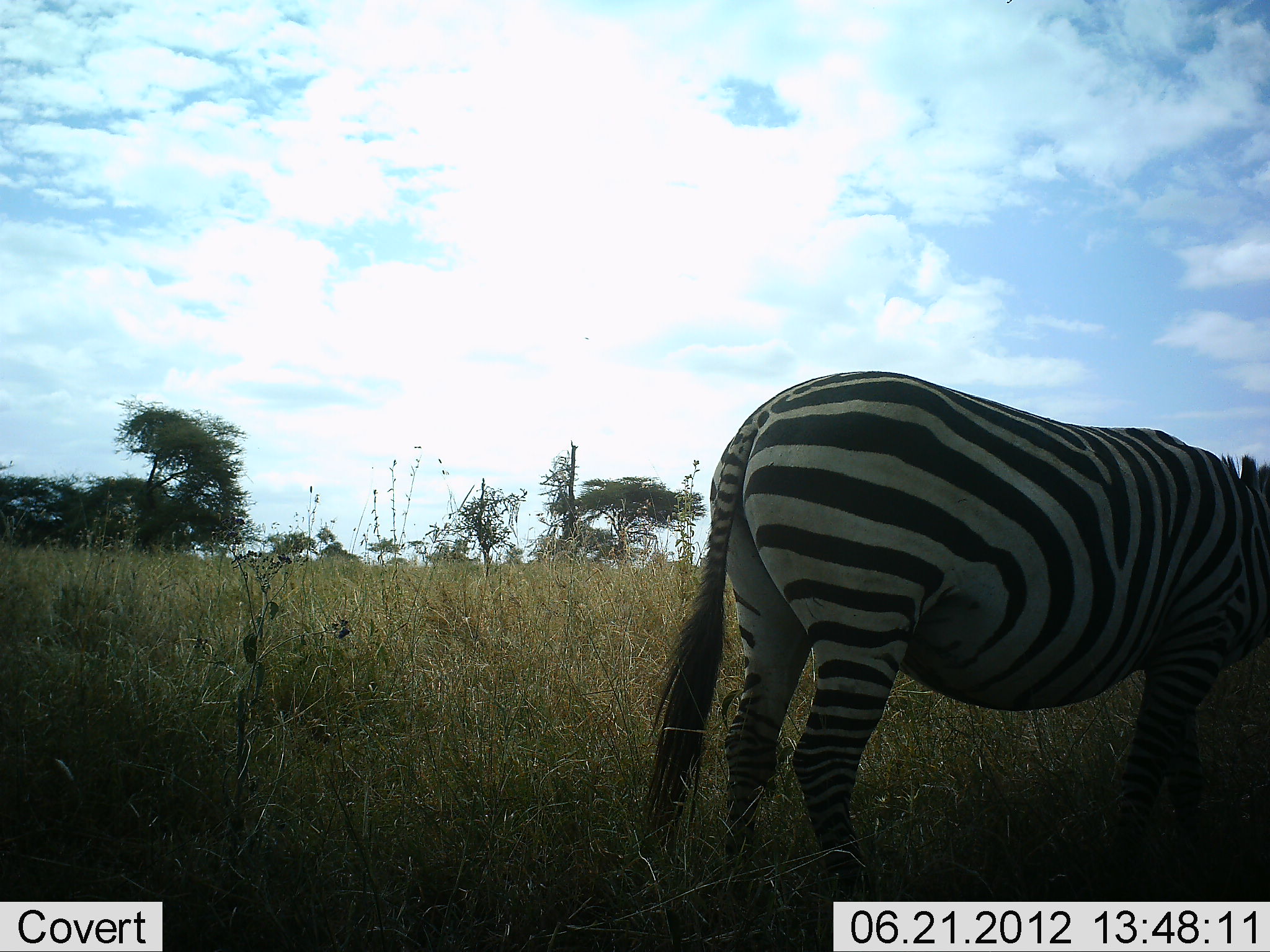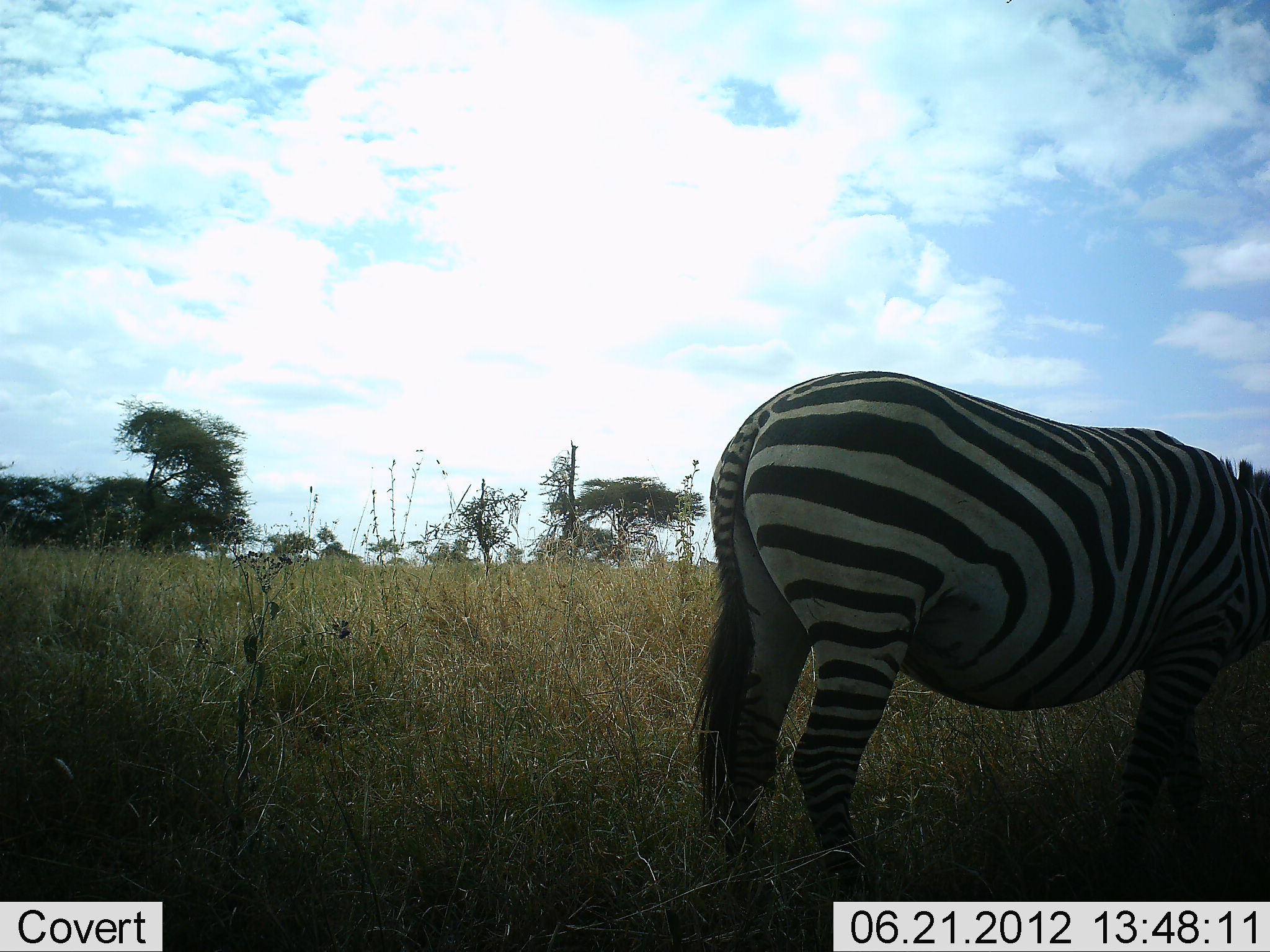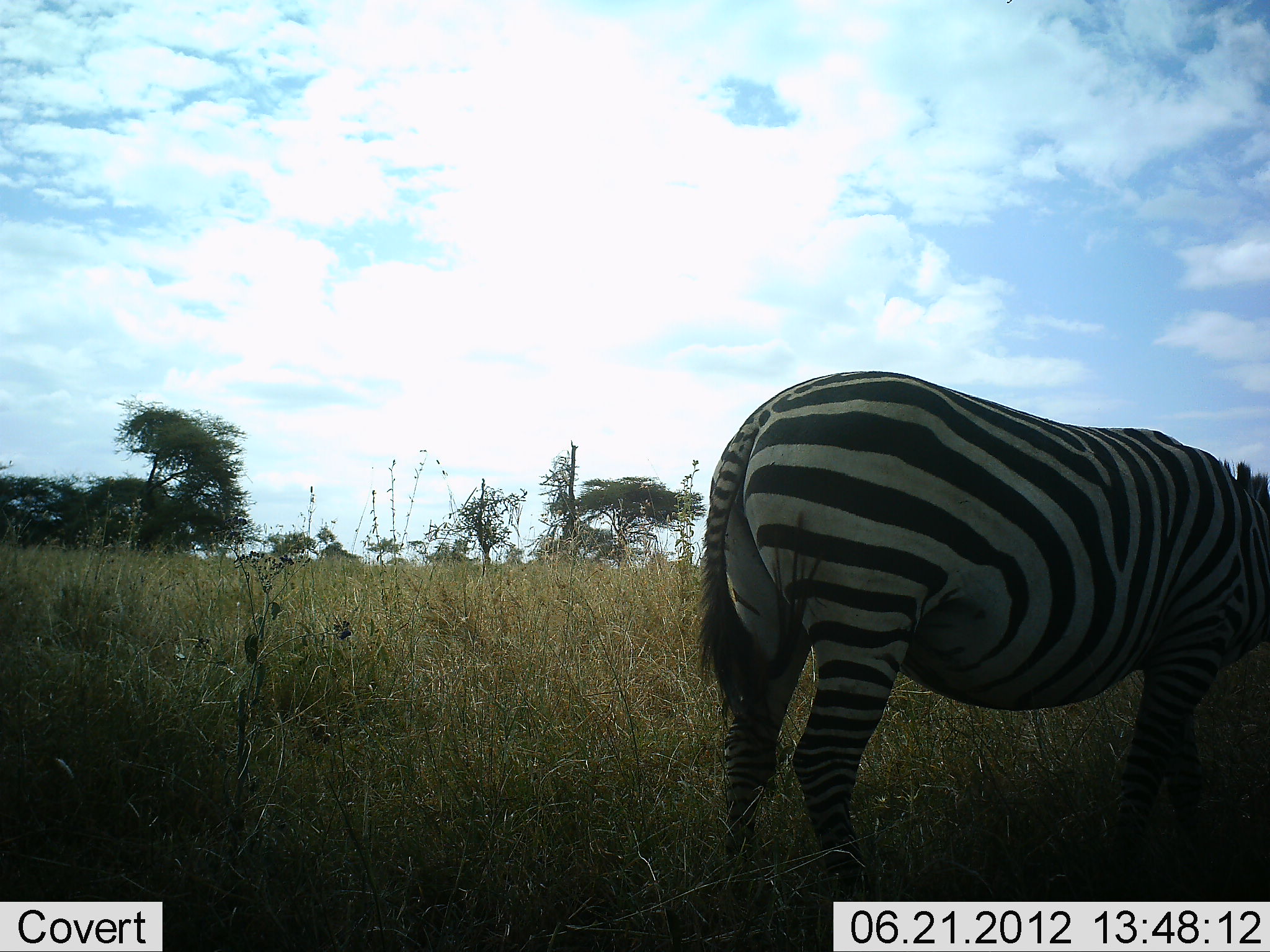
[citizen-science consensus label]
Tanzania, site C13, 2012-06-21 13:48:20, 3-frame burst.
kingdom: Animalia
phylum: Chordata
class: Mammalia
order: Perissodactyla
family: Equidae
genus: Equus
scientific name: Equus quagga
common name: plains zebra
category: zebra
Zebra (plains zebra) (Equus quagga), count 1. Behavior (volunteer vote fractions): standing 80%, resting 0%, moving 0%, interacting 0%. Young present (vote fraction): 0%. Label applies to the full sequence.